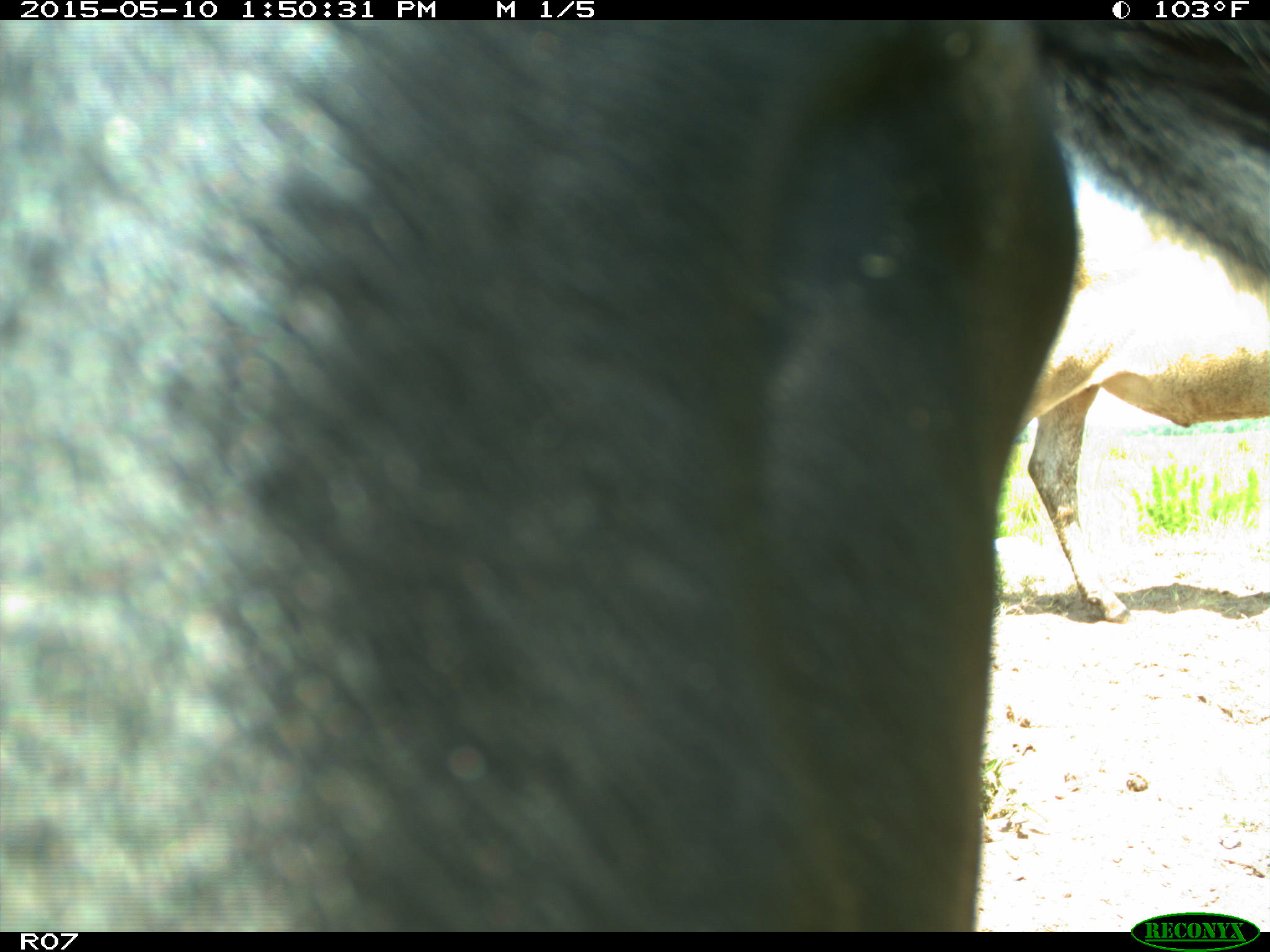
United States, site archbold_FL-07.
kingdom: Animalia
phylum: Chordata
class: Mammalia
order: Artiodactyla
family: Bovidae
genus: Bos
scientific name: Bos taurus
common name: domestic cow